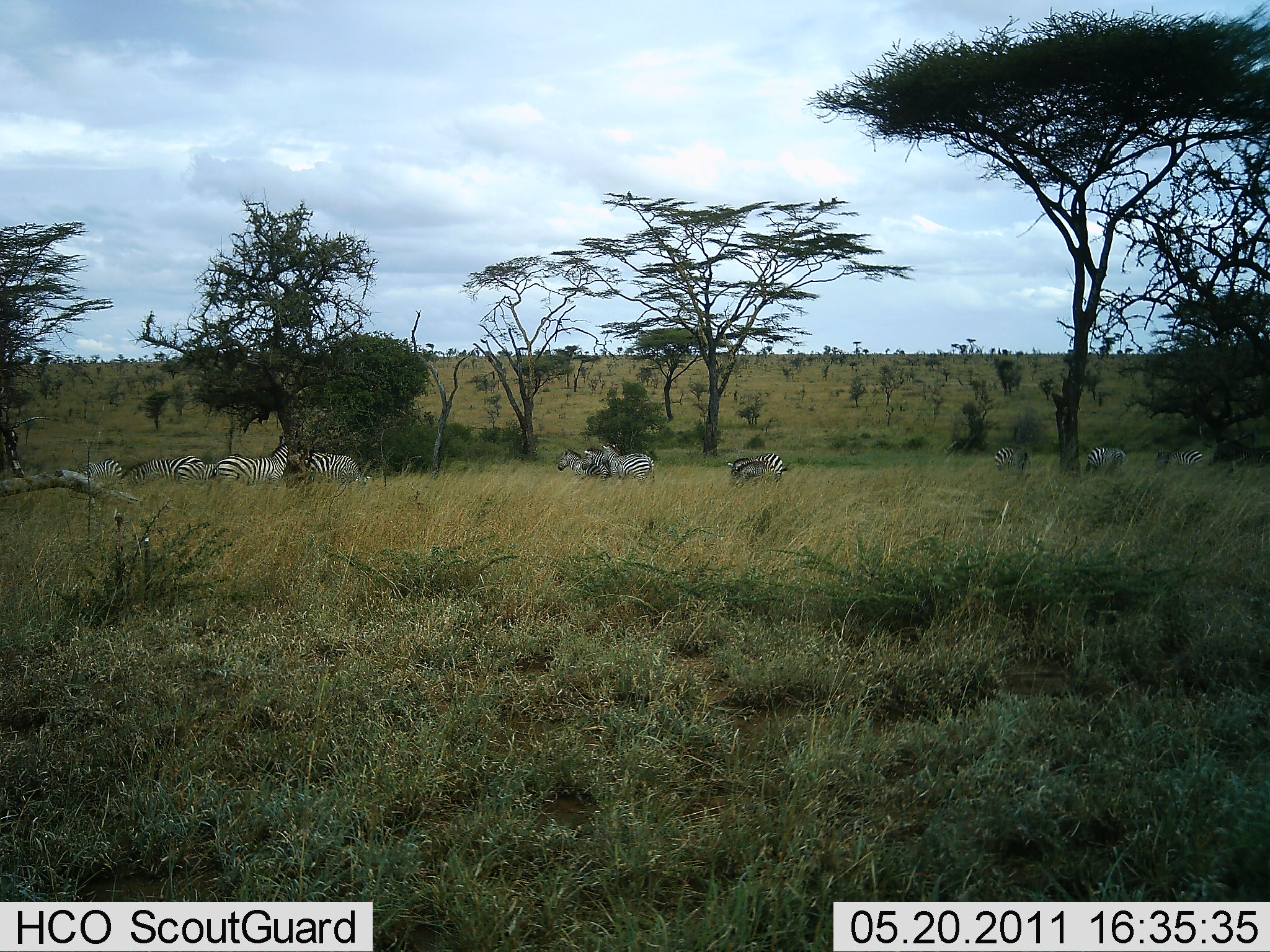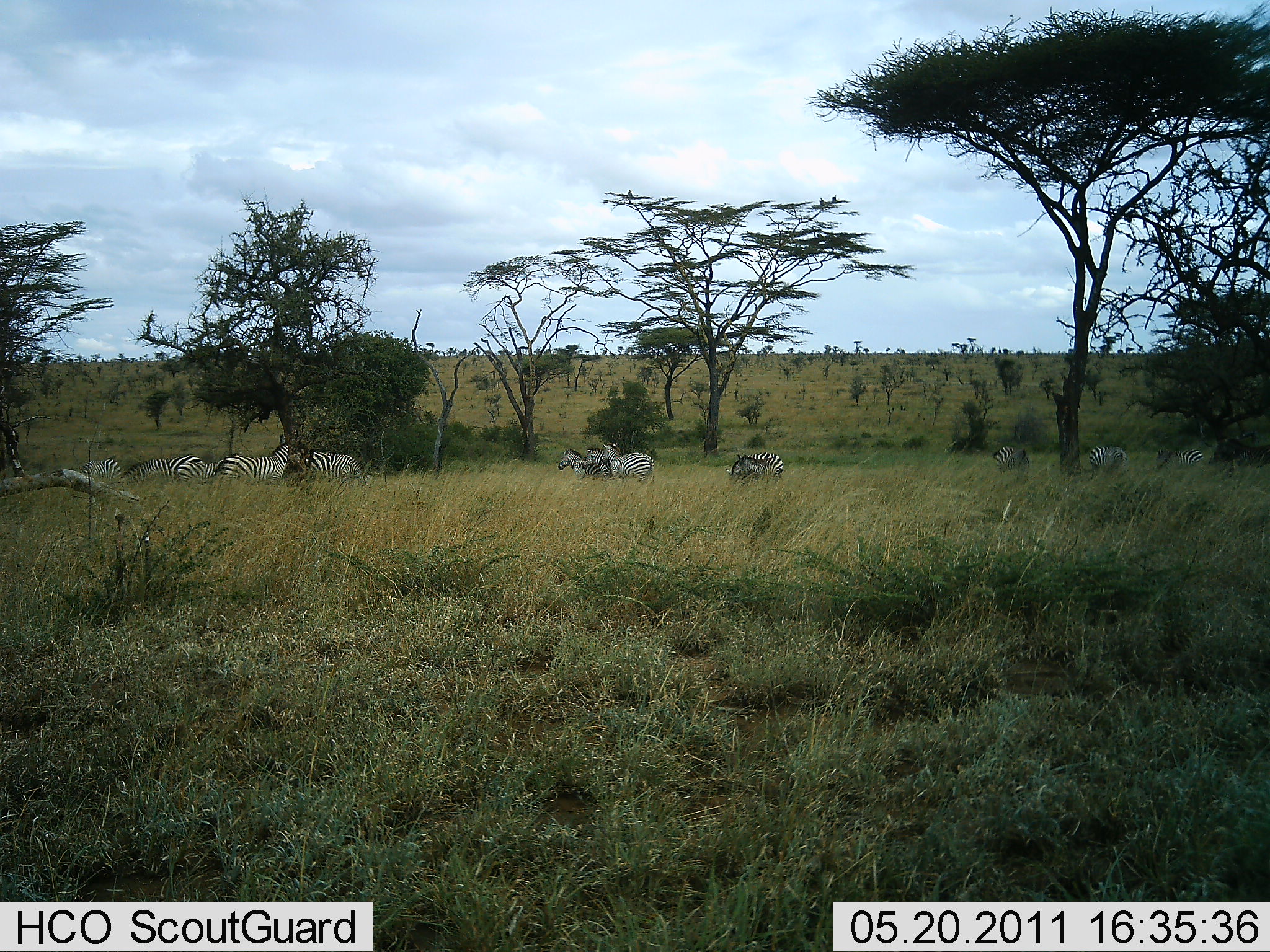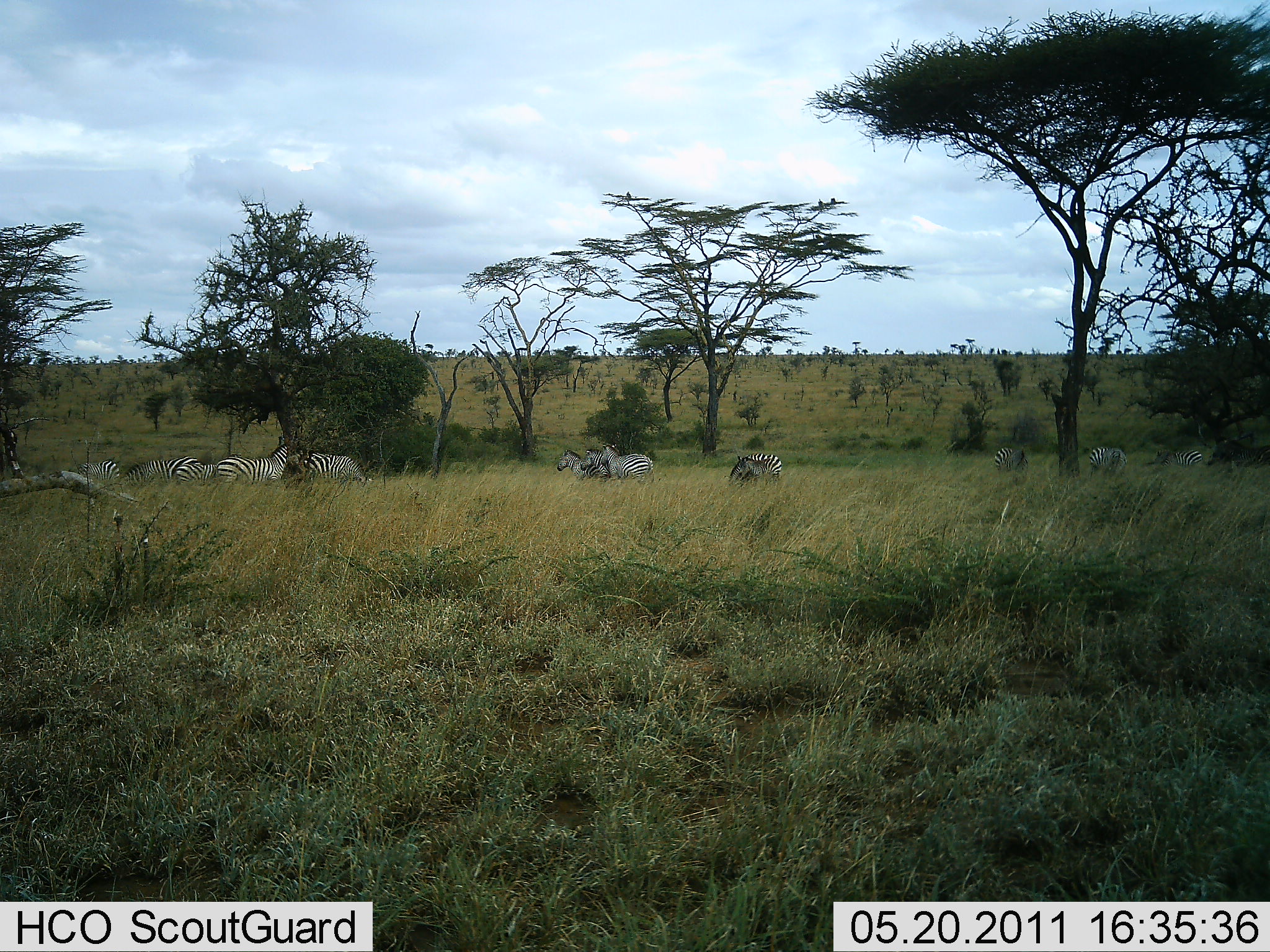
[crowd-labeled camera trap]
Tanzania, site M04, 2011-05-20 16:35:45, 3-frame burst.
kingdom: Animalia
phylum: Chordata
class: Mammalia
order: Perissodactyla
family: Equidae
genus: Equus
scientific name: Equus quagga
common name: plains zebra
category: zebra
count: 10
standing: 100%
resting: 0%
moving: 30%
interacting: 0%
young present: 0%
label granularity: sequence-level